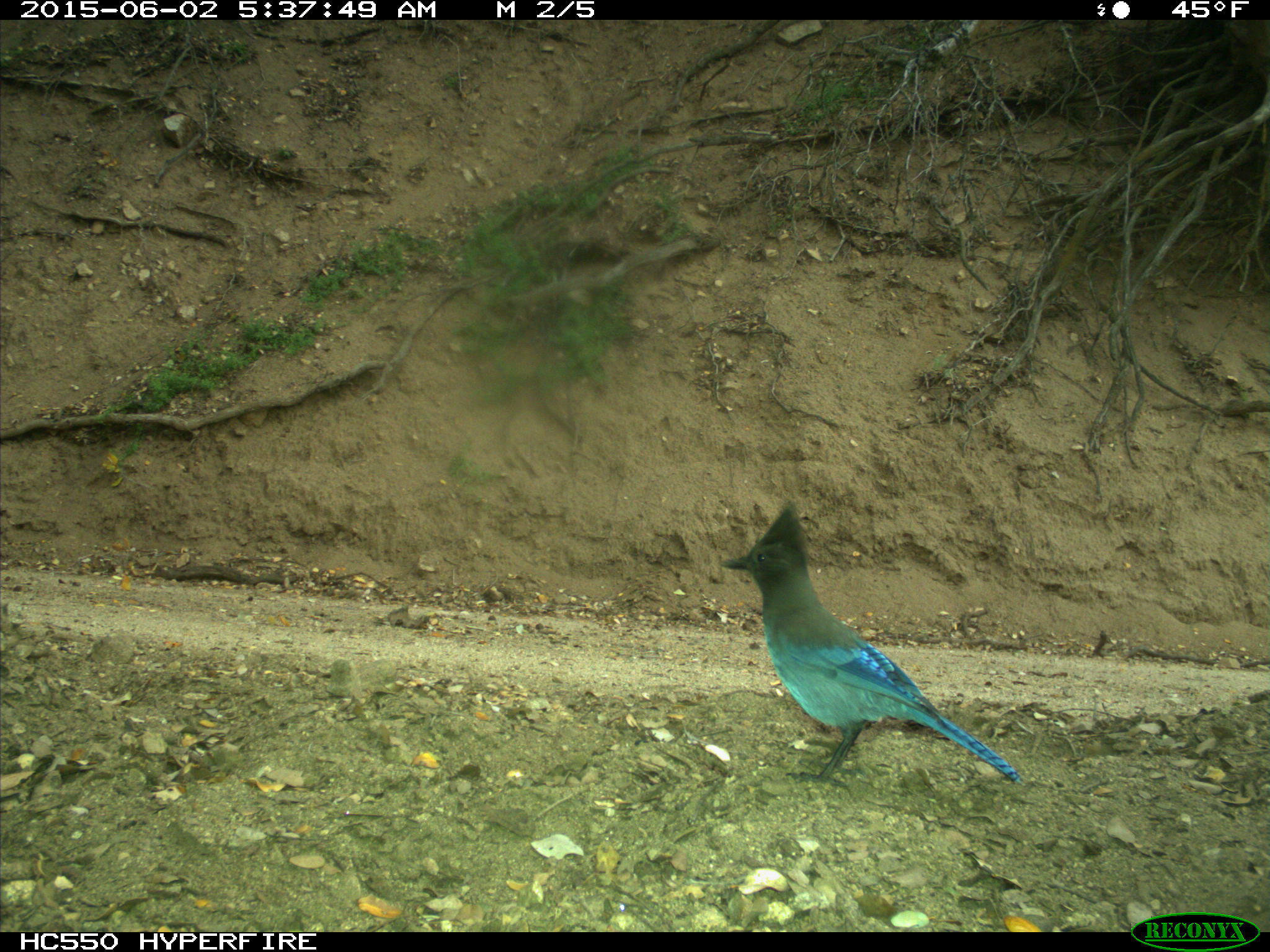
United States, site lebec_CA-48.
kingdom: Animalia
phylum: Chordata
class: Aves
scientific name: Aves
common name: birds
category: unidentified bird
Unidentified bird (birds) (Aves).